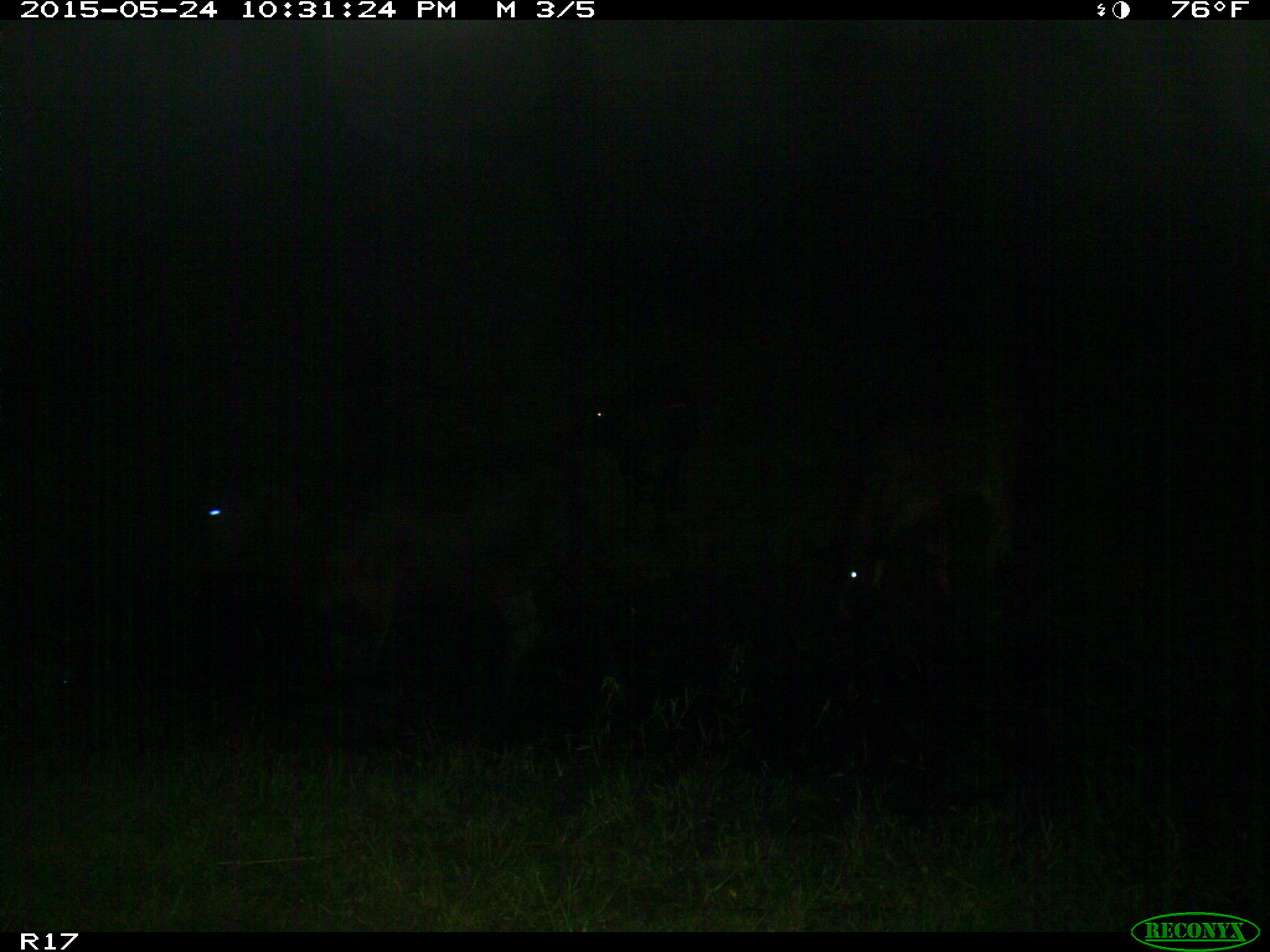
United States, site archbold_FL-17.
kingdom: Animalia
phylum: Chordata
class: Mammalia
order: Artiodactyla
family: Bovidae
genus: Bos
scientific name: Bos taurus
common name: domestic cow